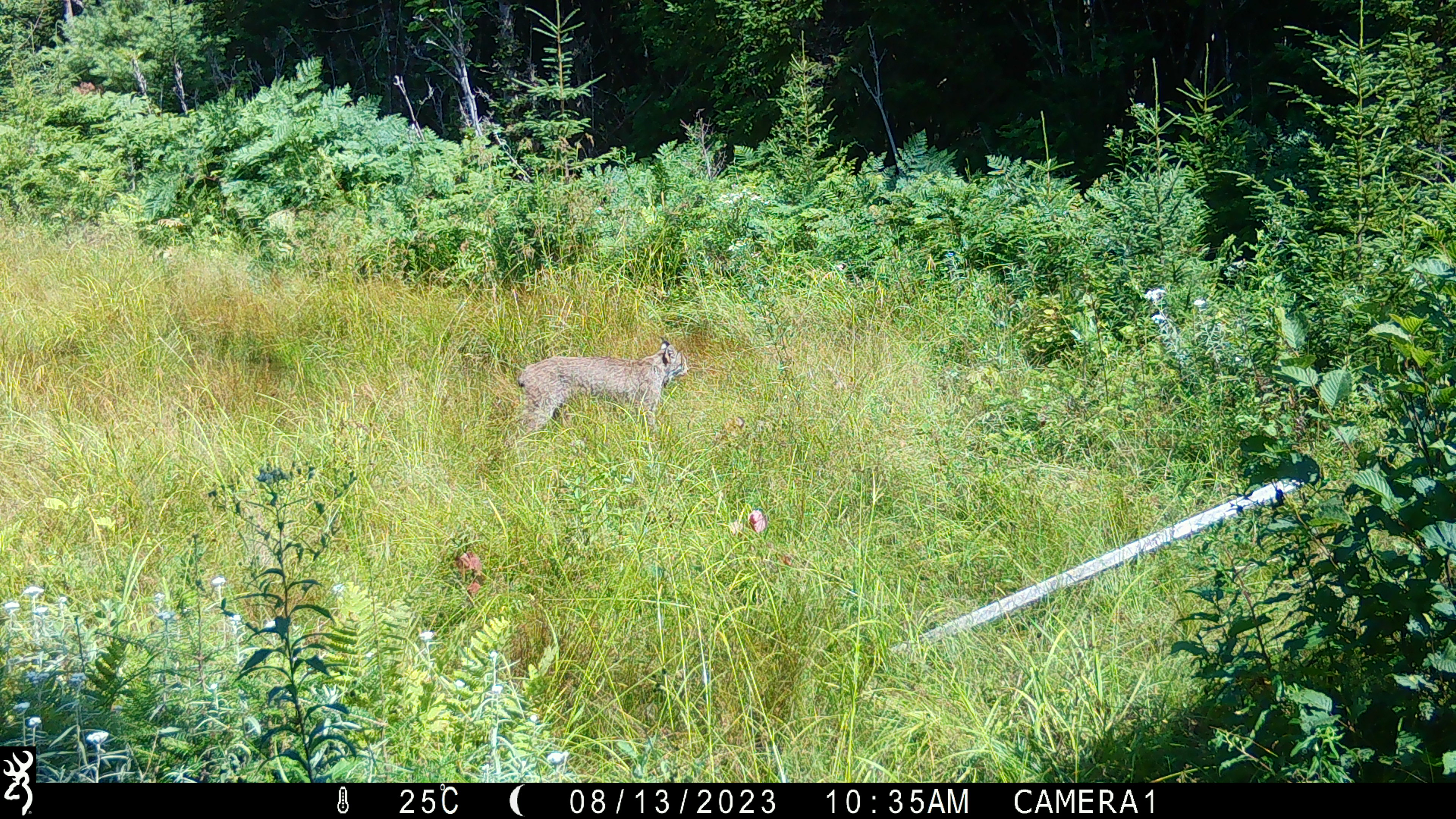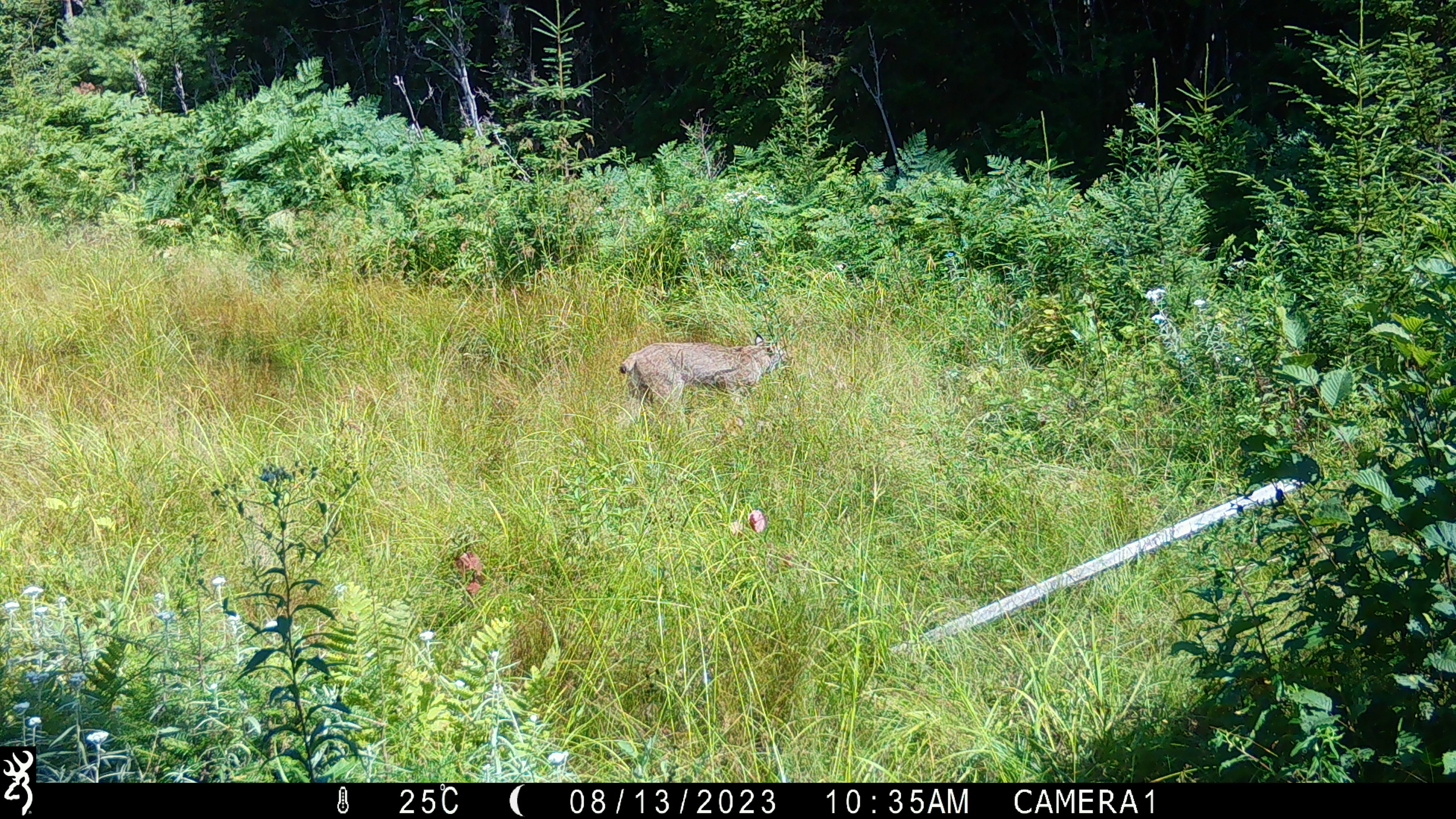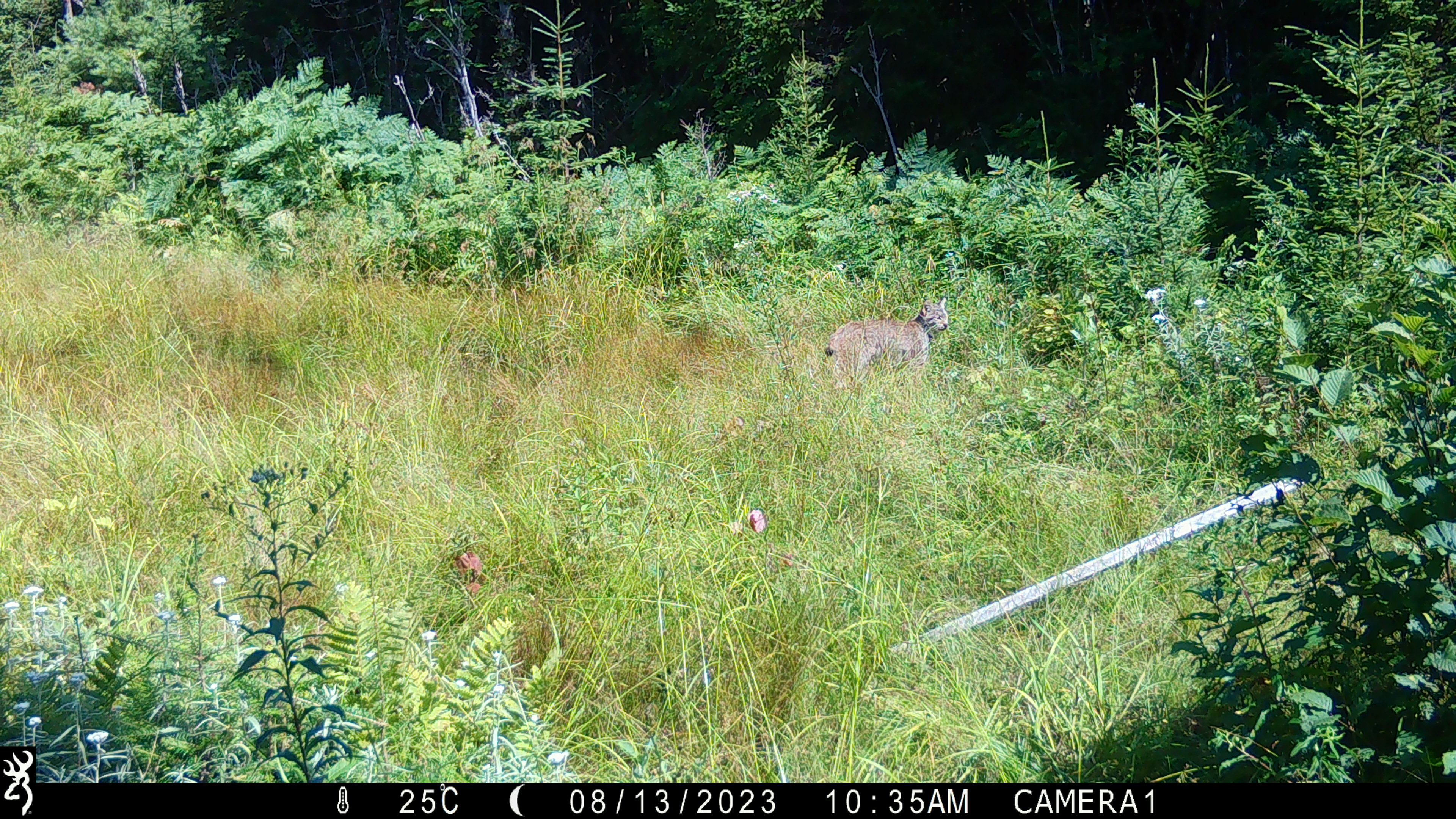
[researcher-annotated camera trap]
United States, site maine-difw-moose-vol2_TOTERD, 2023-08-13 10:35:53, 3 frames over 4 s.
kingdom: Animalia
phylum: Chordata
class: Mammalia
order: Carnivora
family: Felidae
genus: Lynx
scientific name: Lynx canadensis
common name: canada lynx